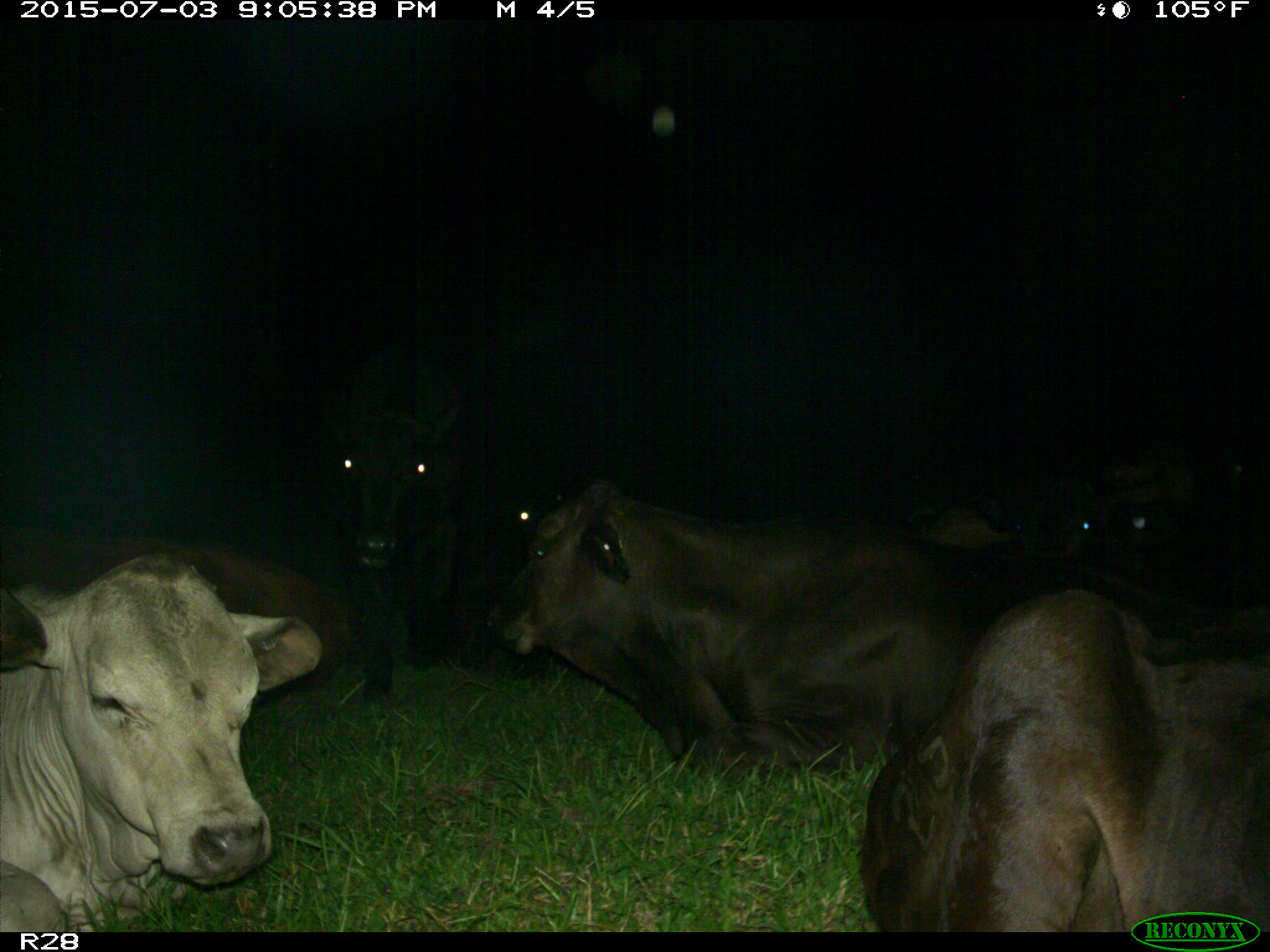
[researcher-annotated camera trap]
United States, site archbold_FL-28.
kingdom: Animalia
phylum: Chordata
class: Mammalia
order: Artiodactyla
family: Bovidae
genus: Bos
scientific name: Bos taurus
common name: domestic cow